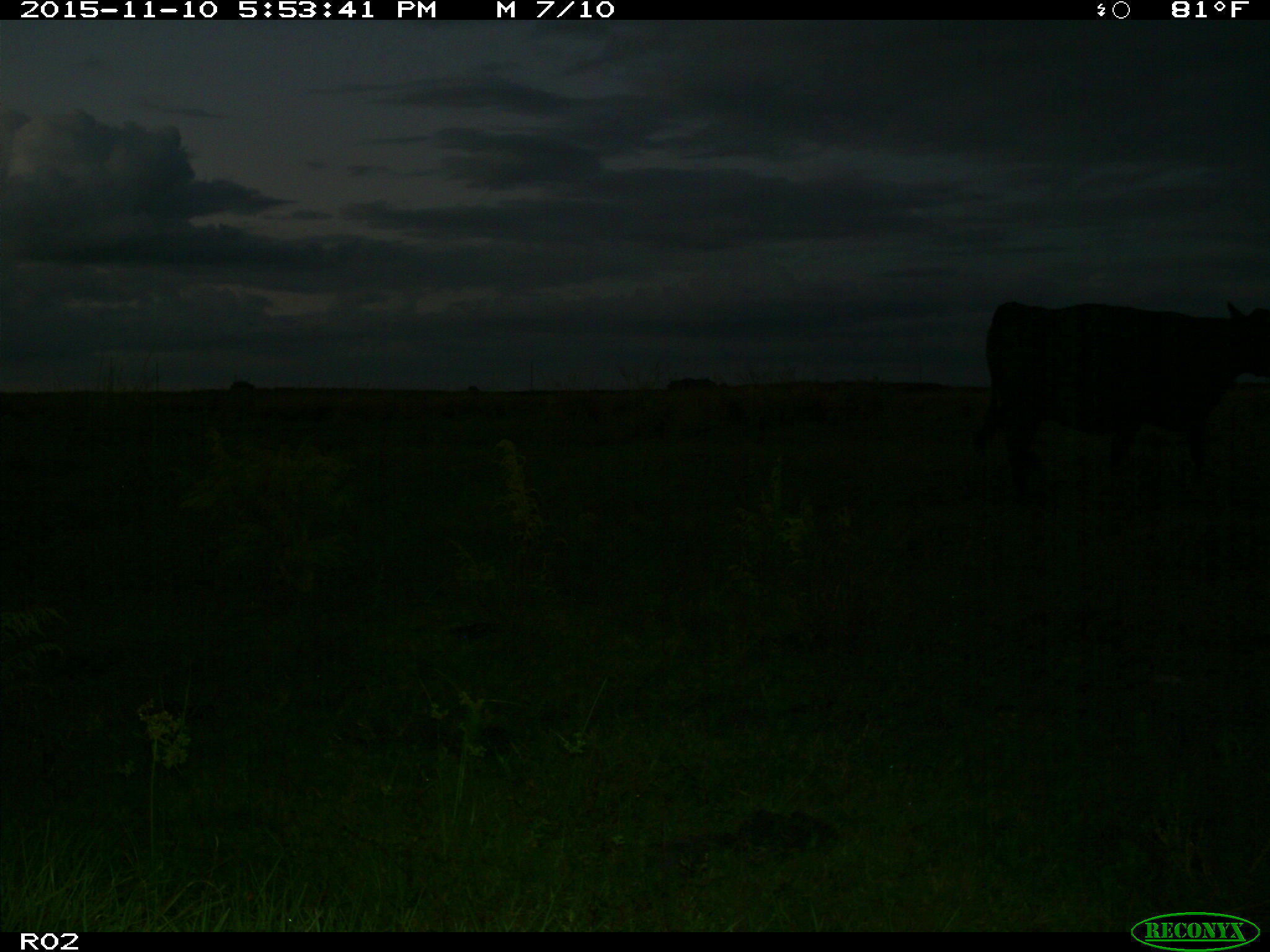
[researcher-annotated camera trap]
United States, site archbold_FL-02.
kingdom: Animalia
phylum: Chordata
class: Mammalia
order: Artiodactyla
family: Bovidae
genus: Bos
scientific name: Bos taurus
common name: domestic cow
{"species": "Bos taurus (domestic cow)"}